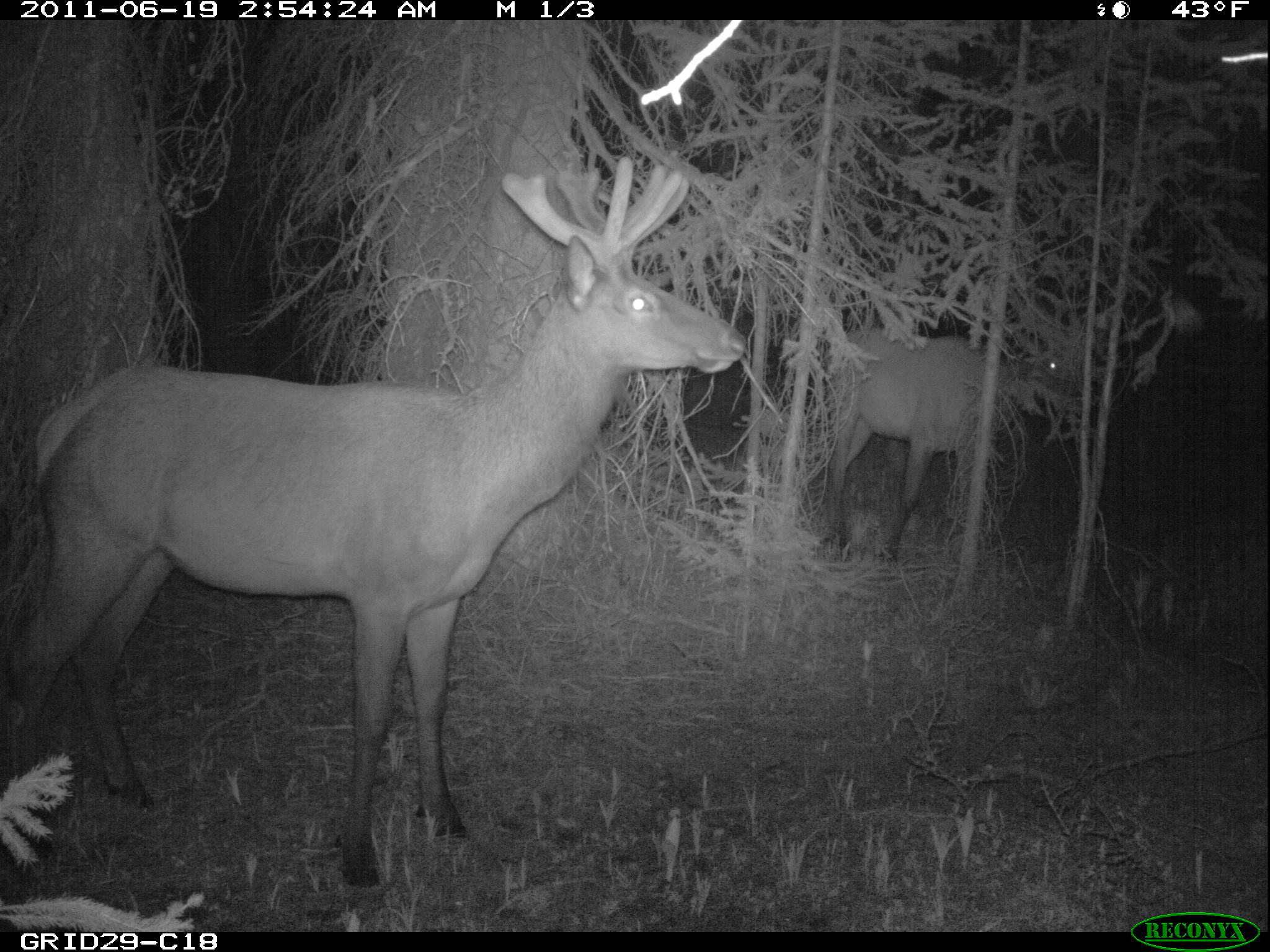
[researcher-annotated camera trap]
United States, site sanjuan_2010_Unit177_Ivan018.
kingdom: Animalia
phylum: Chordata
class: Mammalia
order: Artiodactyla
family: Cervidae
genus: Cervus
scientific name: Cervus elaphus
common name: red deer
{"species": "Cervus elaphus (red deer)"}